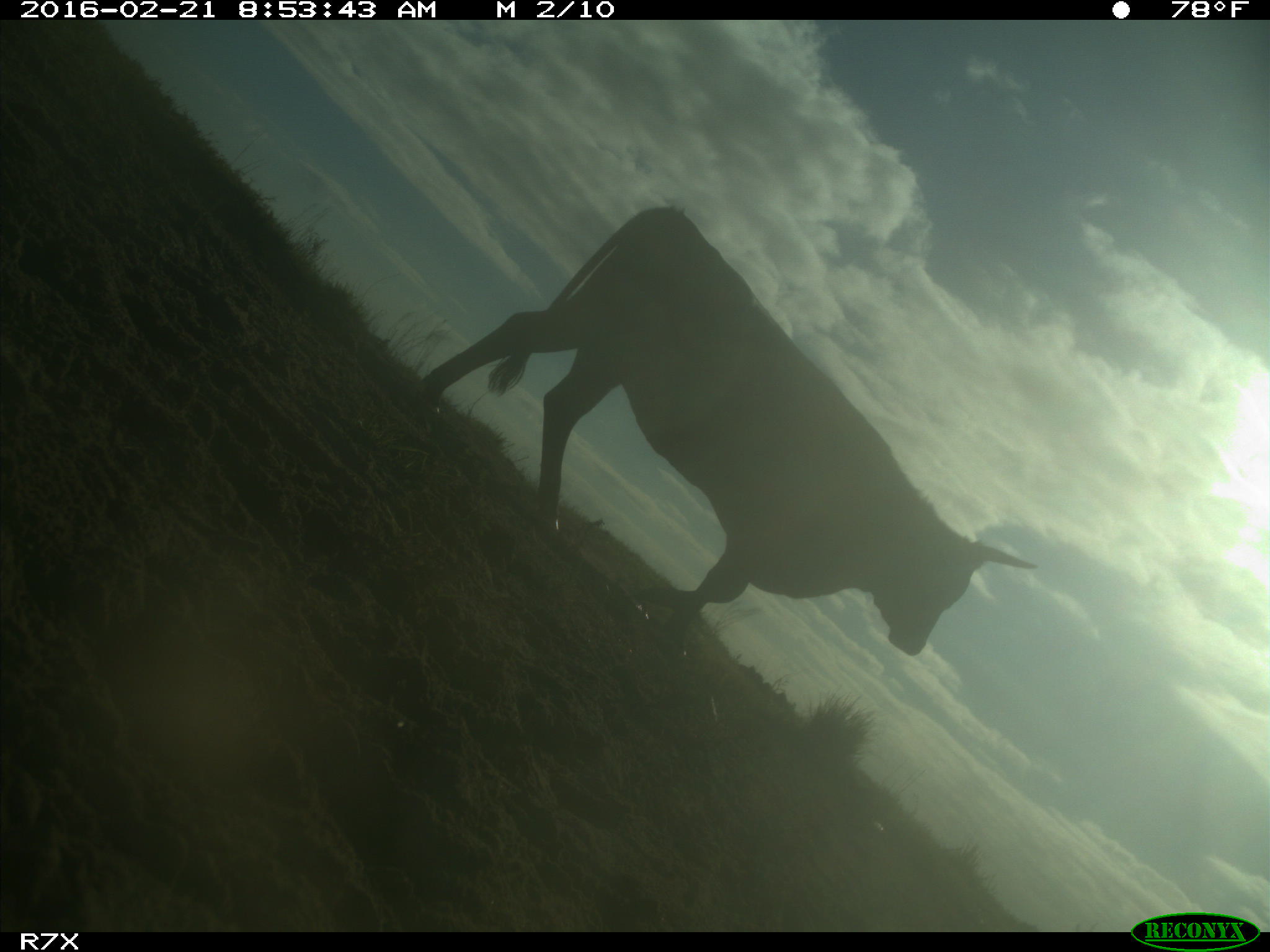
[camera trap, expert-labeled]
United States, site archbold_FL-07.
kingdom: Animalia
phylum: Chordata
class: Mammalia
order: Artiodactyla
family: Bovidae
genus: Bos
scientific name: Bos taurus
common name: domestic cow